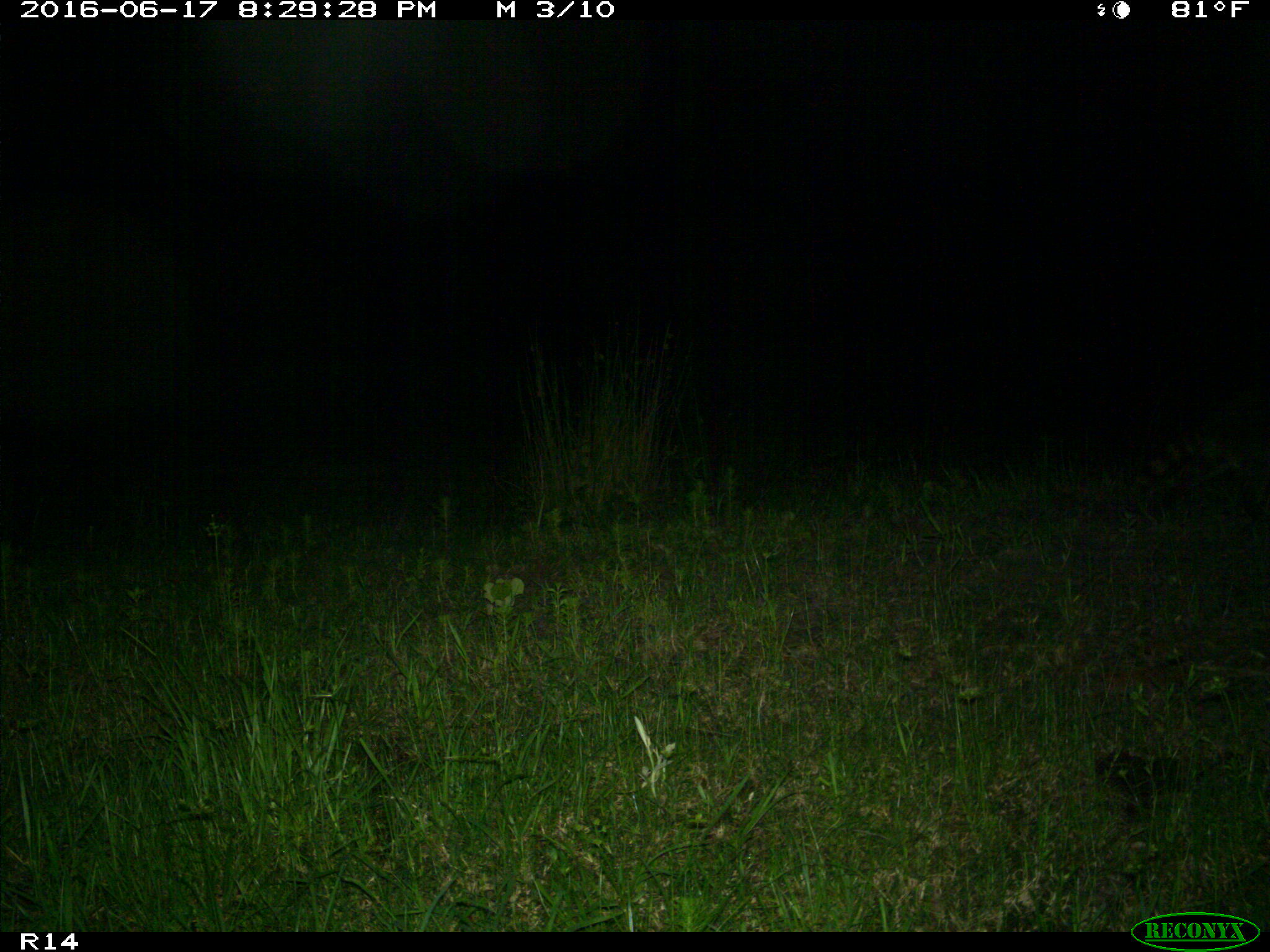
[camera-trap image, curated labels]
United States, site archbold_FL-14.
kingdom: Animalia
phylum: Chordata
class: Mammalia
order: Carnivora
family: Procyonidae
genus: Procyon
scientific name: Procyon lotor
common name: common raccoon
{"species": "Procyon lotor (common raccoon)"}